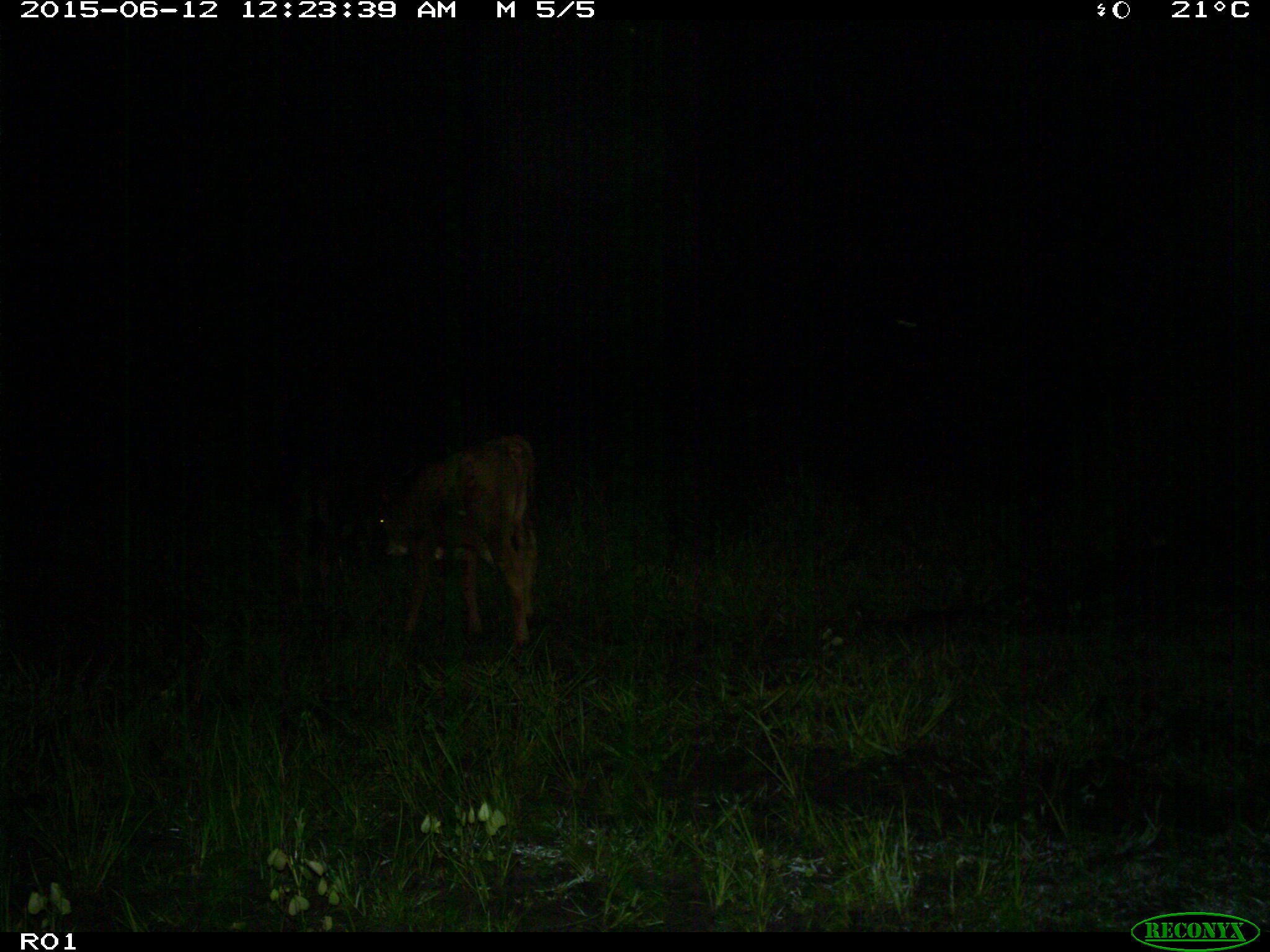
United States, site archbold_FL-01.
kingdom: Animalia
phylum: Chordata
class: Mammalia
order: Artiodactyla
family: Bovidae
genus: Bos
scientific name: Bos taurus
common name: domestic cow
Bos taurus (domestic cow).